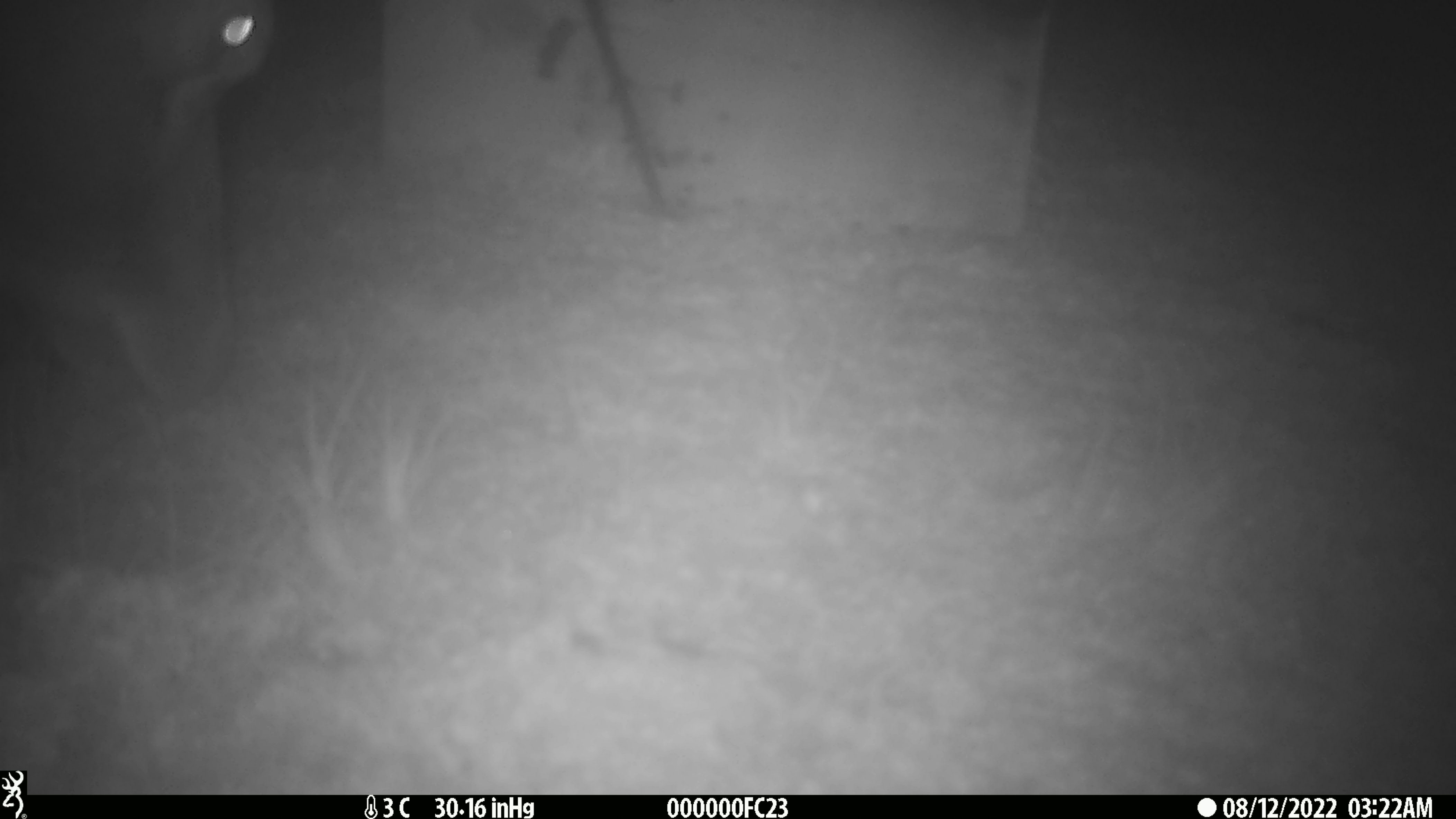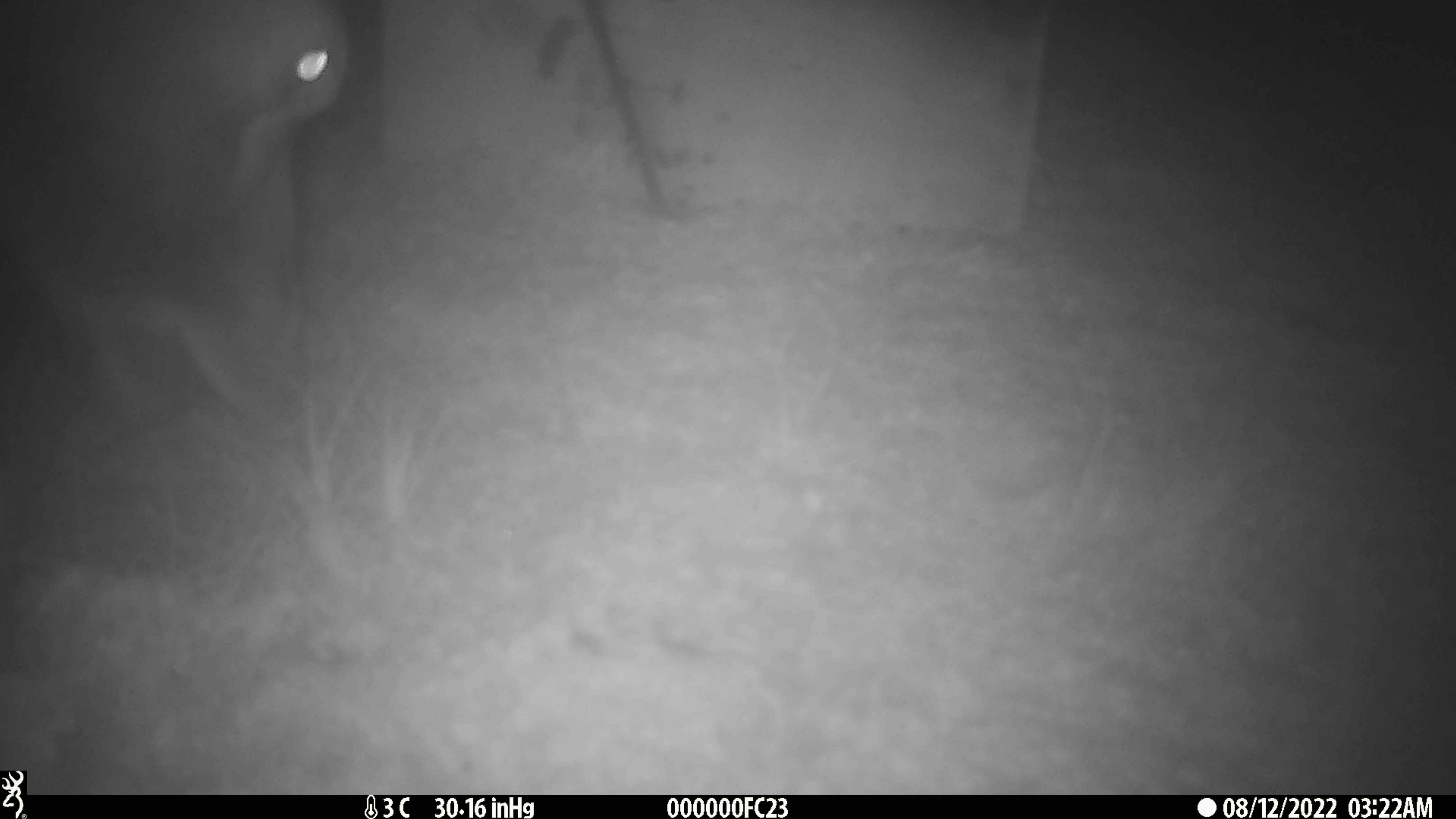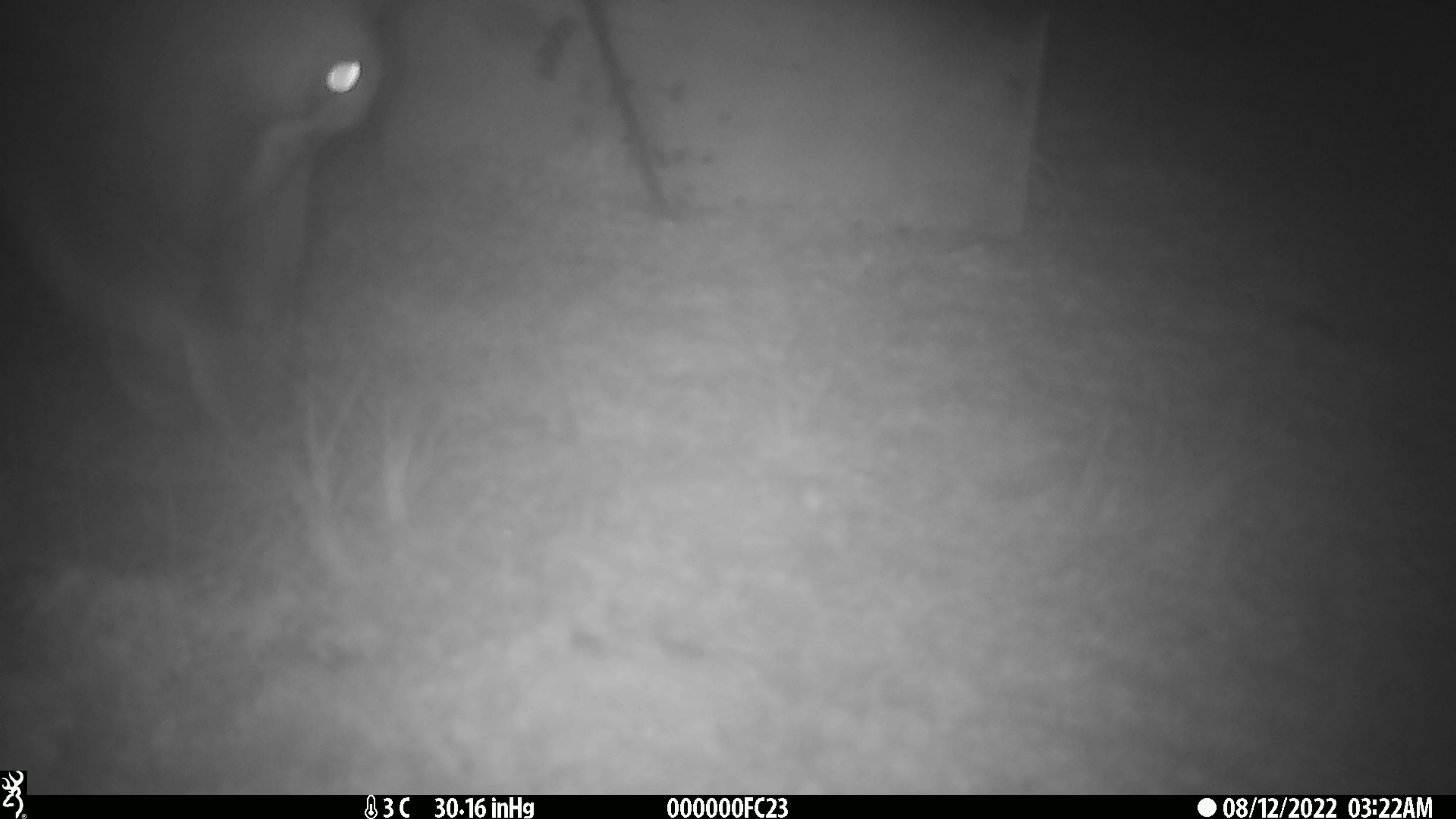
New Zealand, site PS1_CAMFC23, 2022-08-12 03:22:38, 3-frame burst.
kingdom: Animalia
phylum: Chordata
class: Mammalia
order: Artiodactyla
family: Cervidae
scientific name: Cervidae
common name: deer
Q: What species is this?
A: Deer (Cervidae).